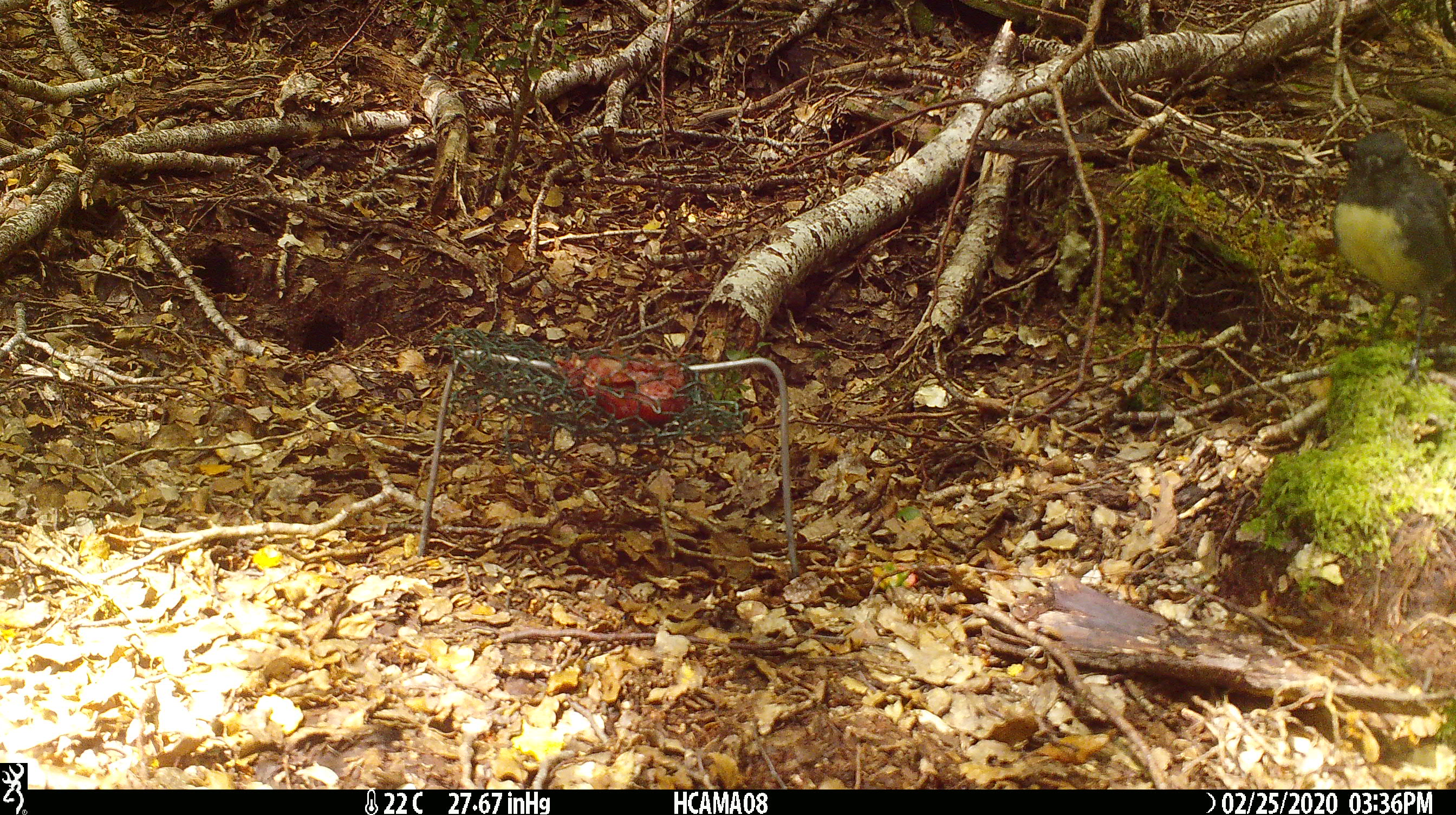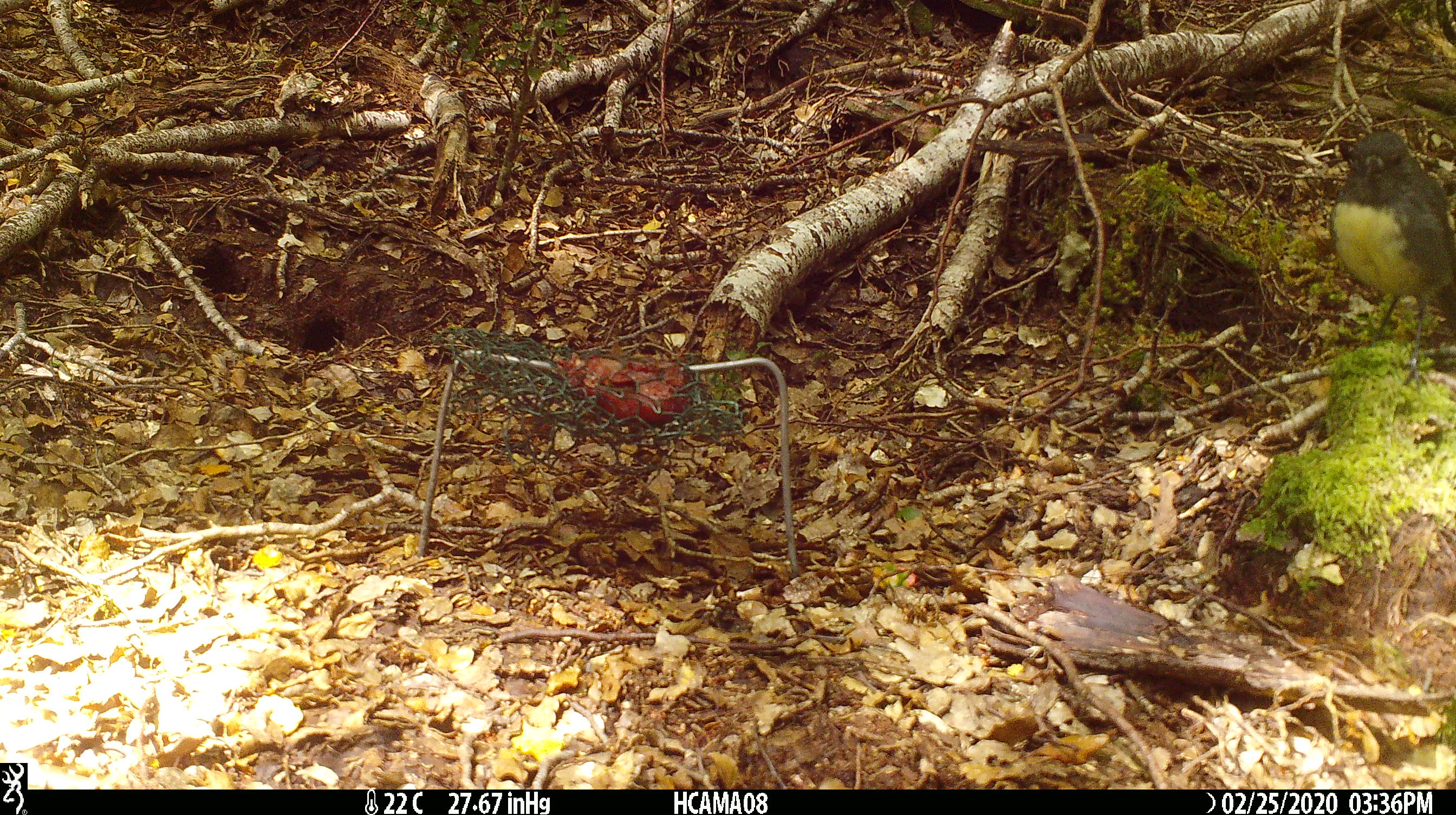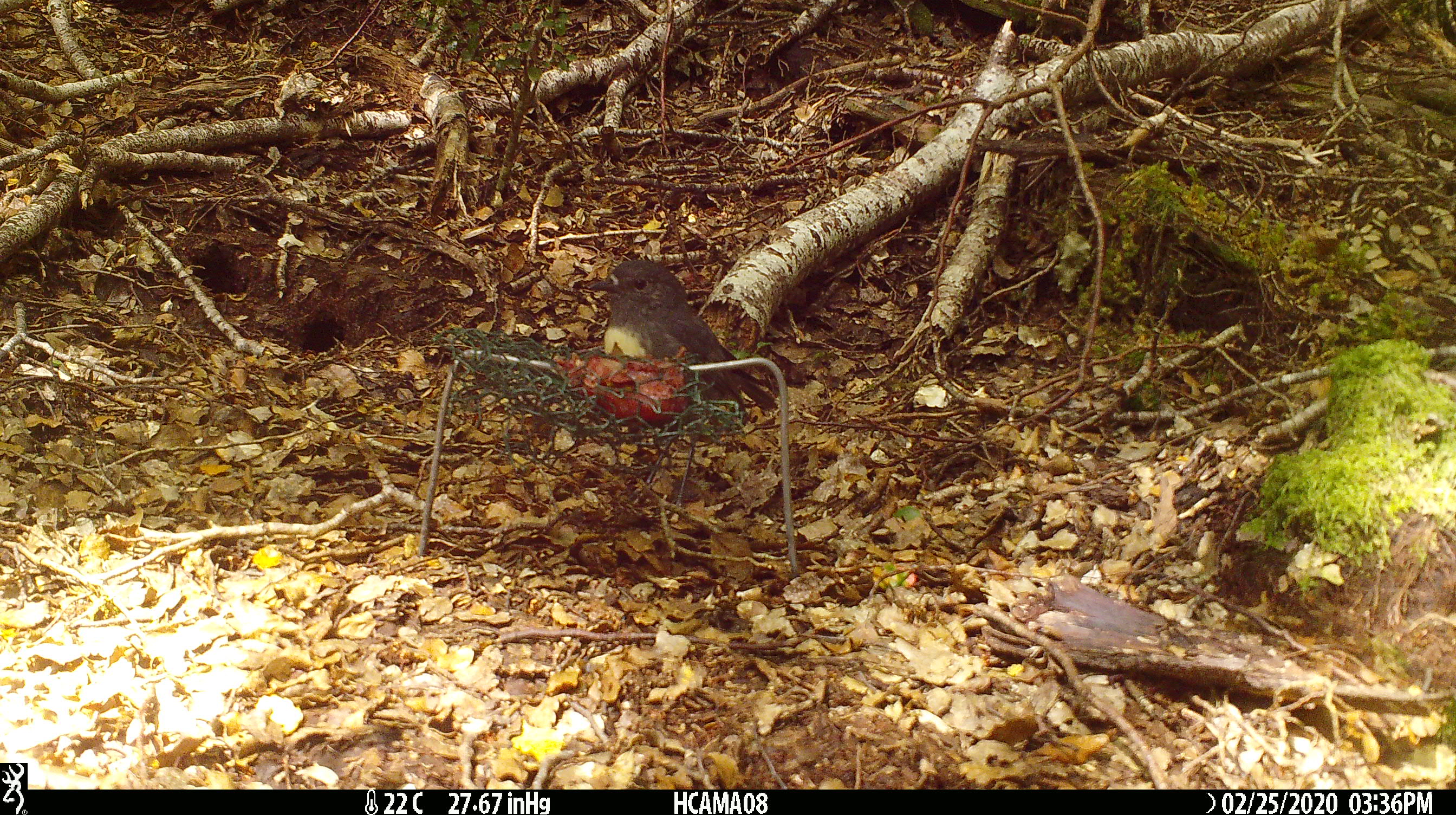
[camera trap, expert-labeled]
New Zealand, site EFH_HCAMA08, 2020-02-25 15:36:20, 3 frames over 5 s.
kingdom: Animalia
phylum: Chordata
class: Aves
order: Passeriformes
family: Petroicidae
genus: Petroica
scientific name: Petroica australis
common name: new zealand robin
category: robin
Robin (new zealand robin) (Petroica australis).